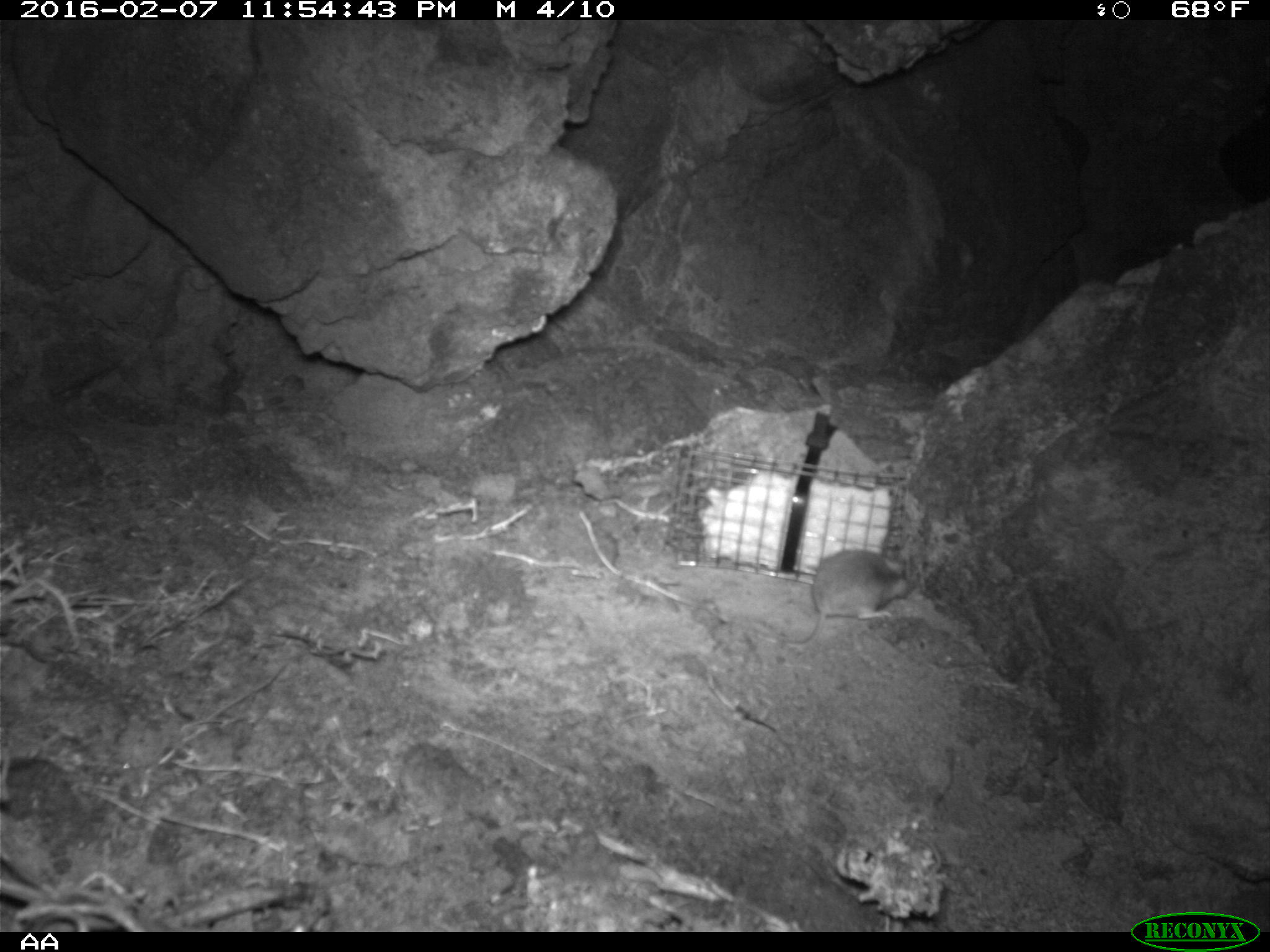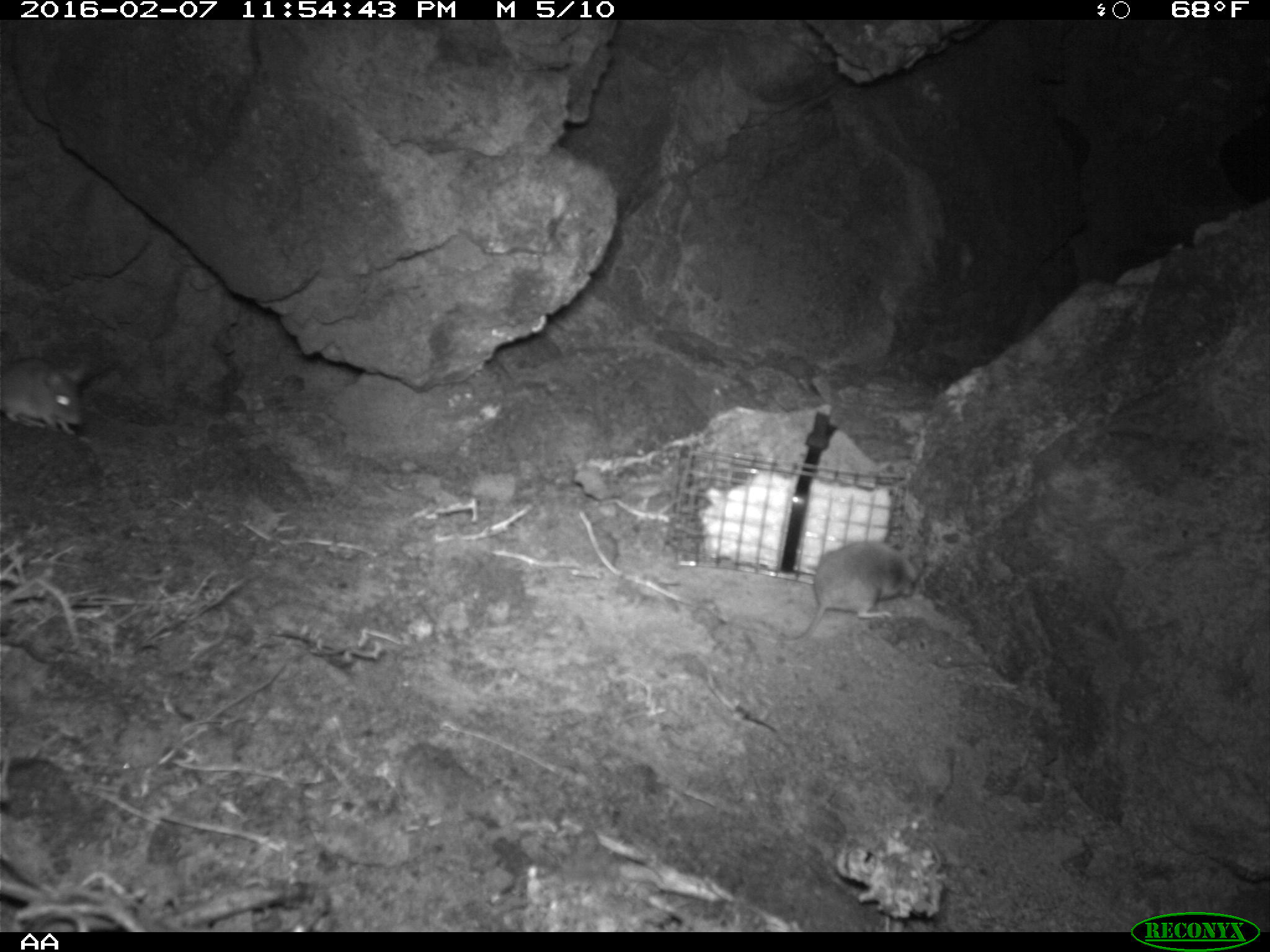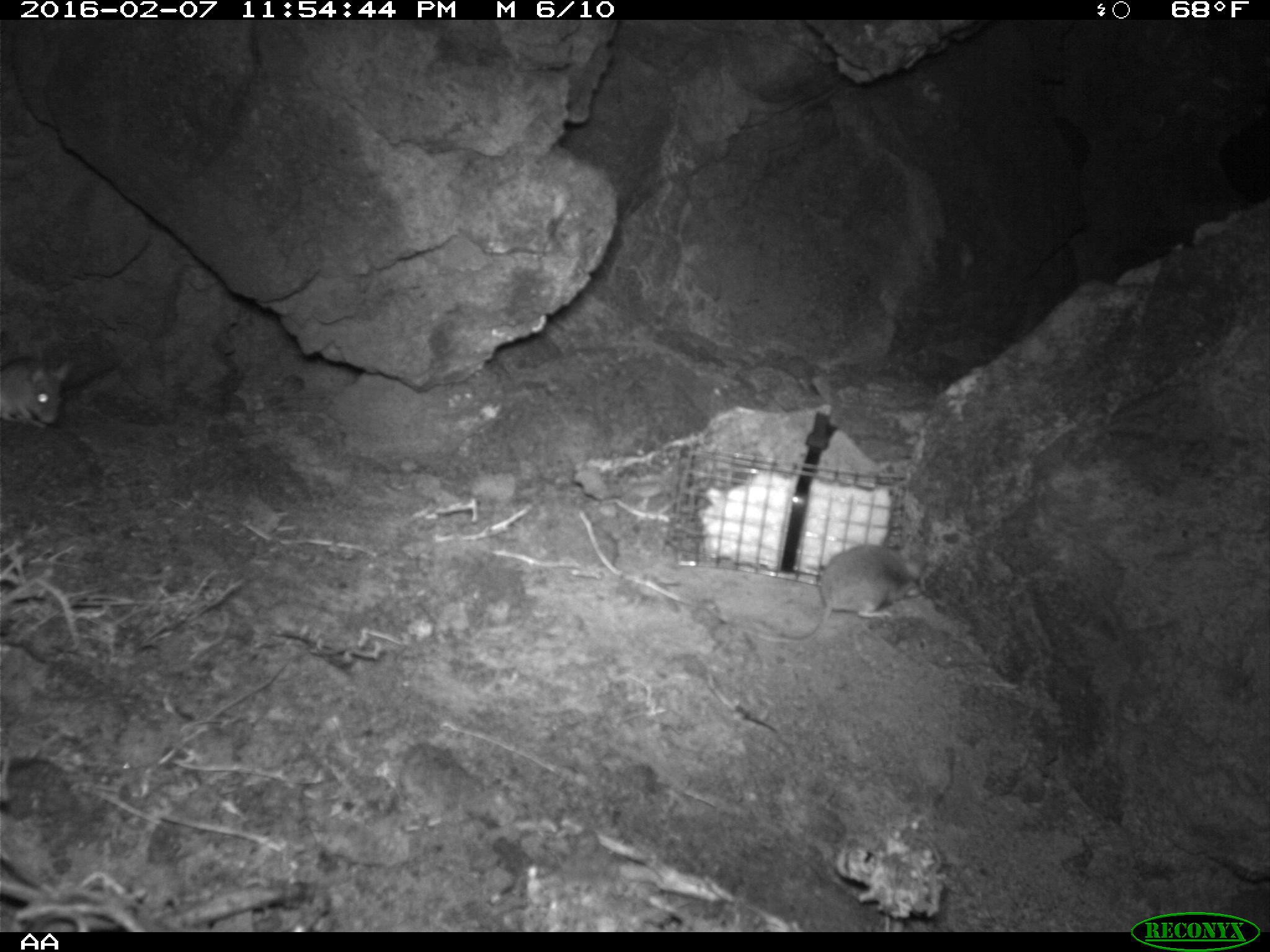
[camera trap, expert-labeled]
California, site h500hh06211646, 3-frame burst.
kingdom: Animalia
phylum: Chordata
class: Mammalia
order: Rodentia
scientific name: Rodentia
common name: rodent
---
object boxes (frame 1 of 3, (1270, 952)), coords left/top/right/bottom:
rodent: 779/542/908/644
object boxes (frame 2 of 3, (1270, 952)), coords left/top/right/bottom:
rodent: 767/540/922/643; 0/356/88/434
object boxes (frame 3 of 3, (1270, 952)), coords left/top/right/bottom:
rodent: 752/541/928/640; 0/359/63/431